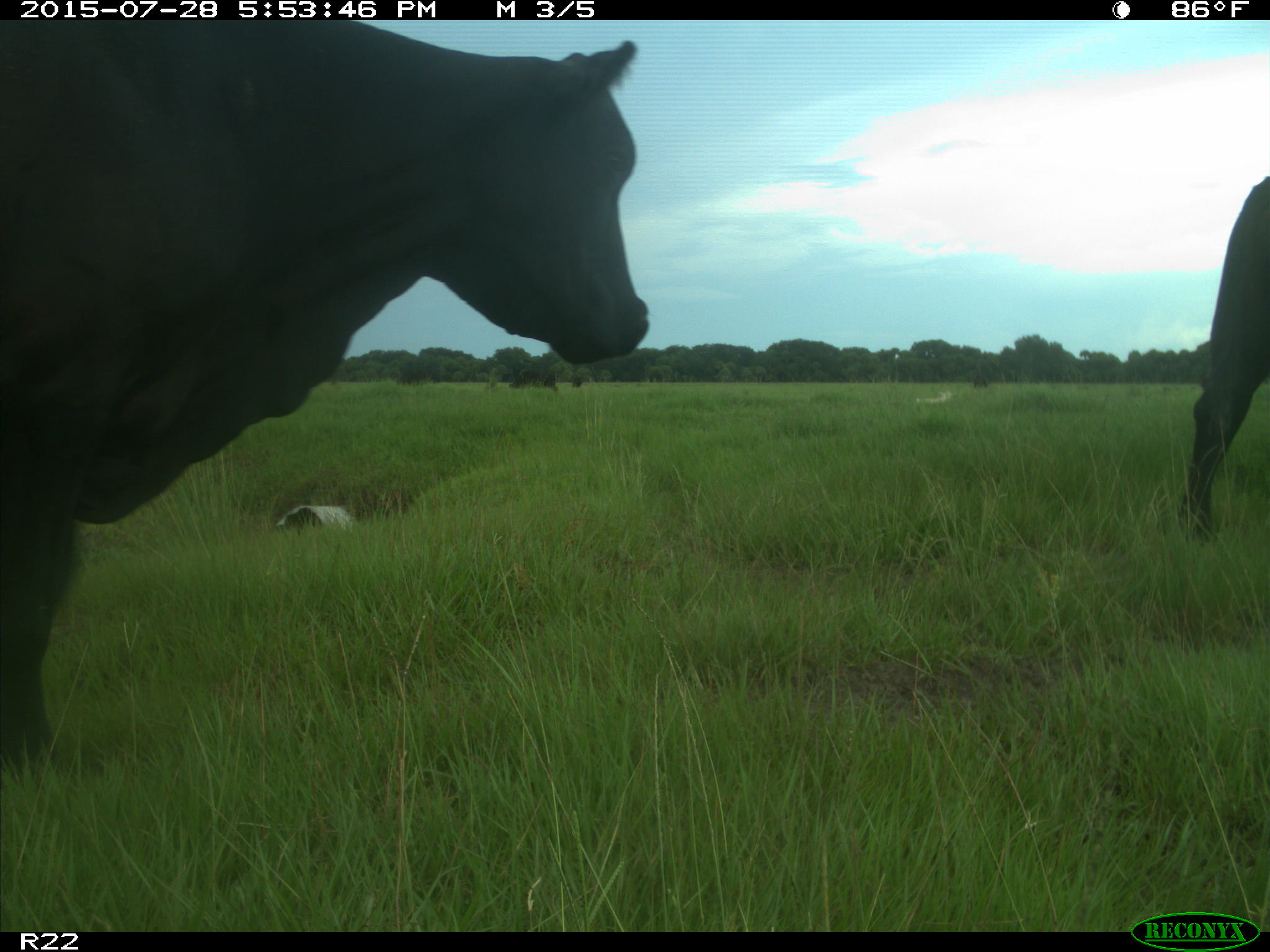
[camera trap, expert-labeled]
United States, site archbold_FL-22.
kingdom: Animalia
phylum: Chordata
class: Mammalia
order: Artiodactyla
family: Bovidae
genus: Bos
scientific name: Bos taurus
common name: domestic cow